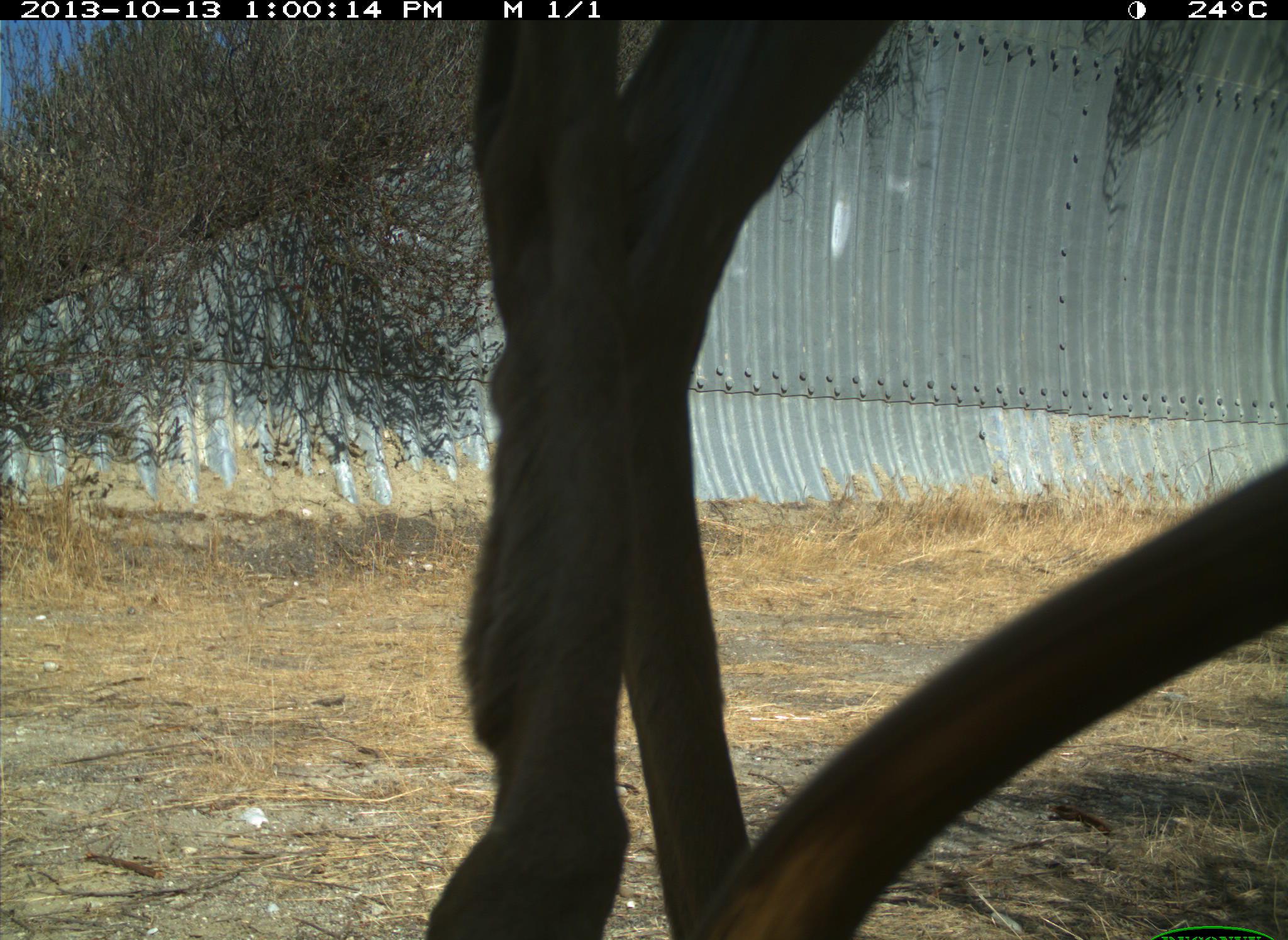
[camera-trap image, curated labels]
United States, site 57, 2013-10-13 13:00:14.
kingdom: Animalia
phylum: Chordata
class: Mammalia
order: Artiodactyla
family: Cervidae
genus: Odocoileus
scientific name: Odocoileus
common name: deer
Deer (Odocoileus).